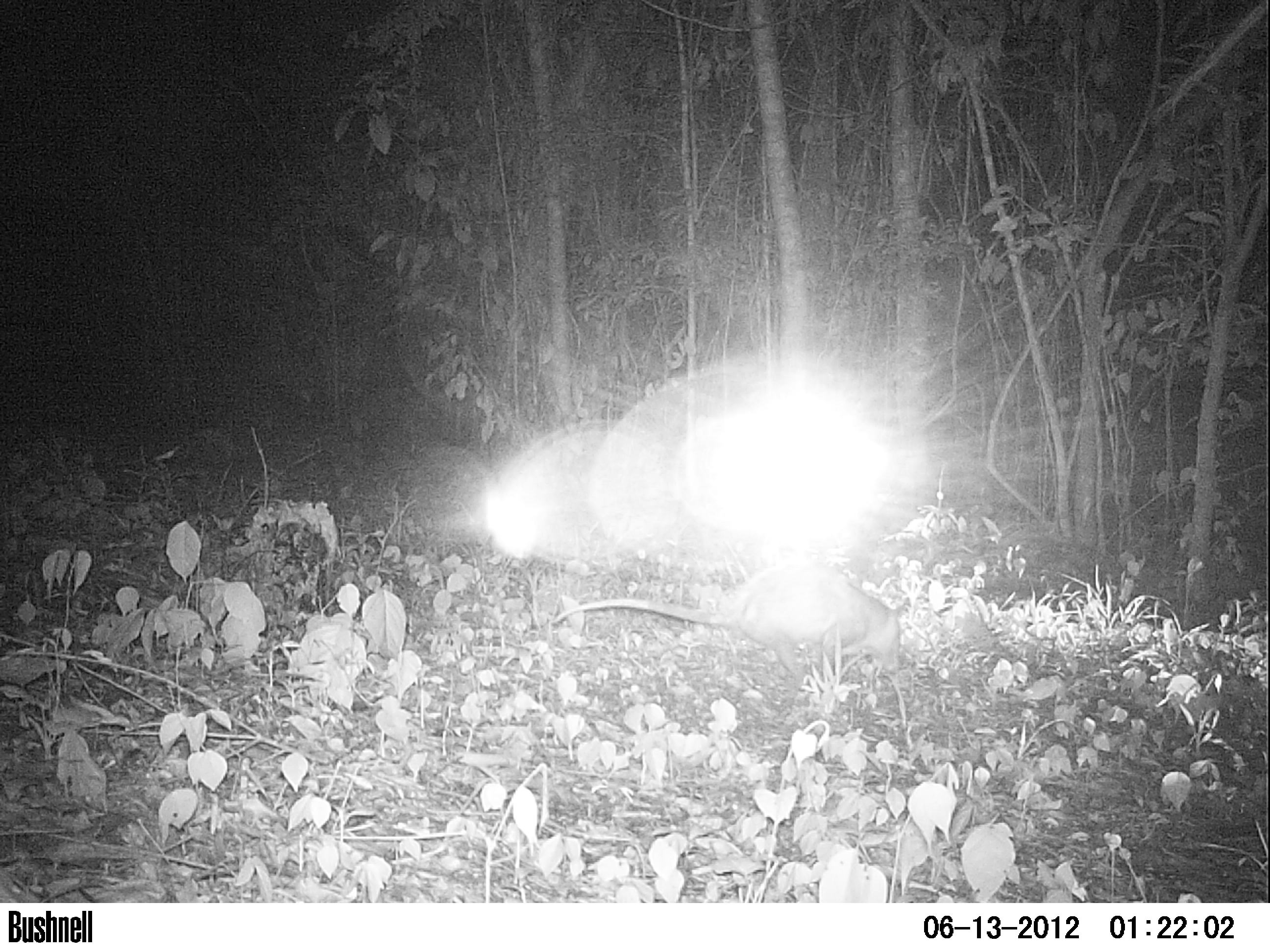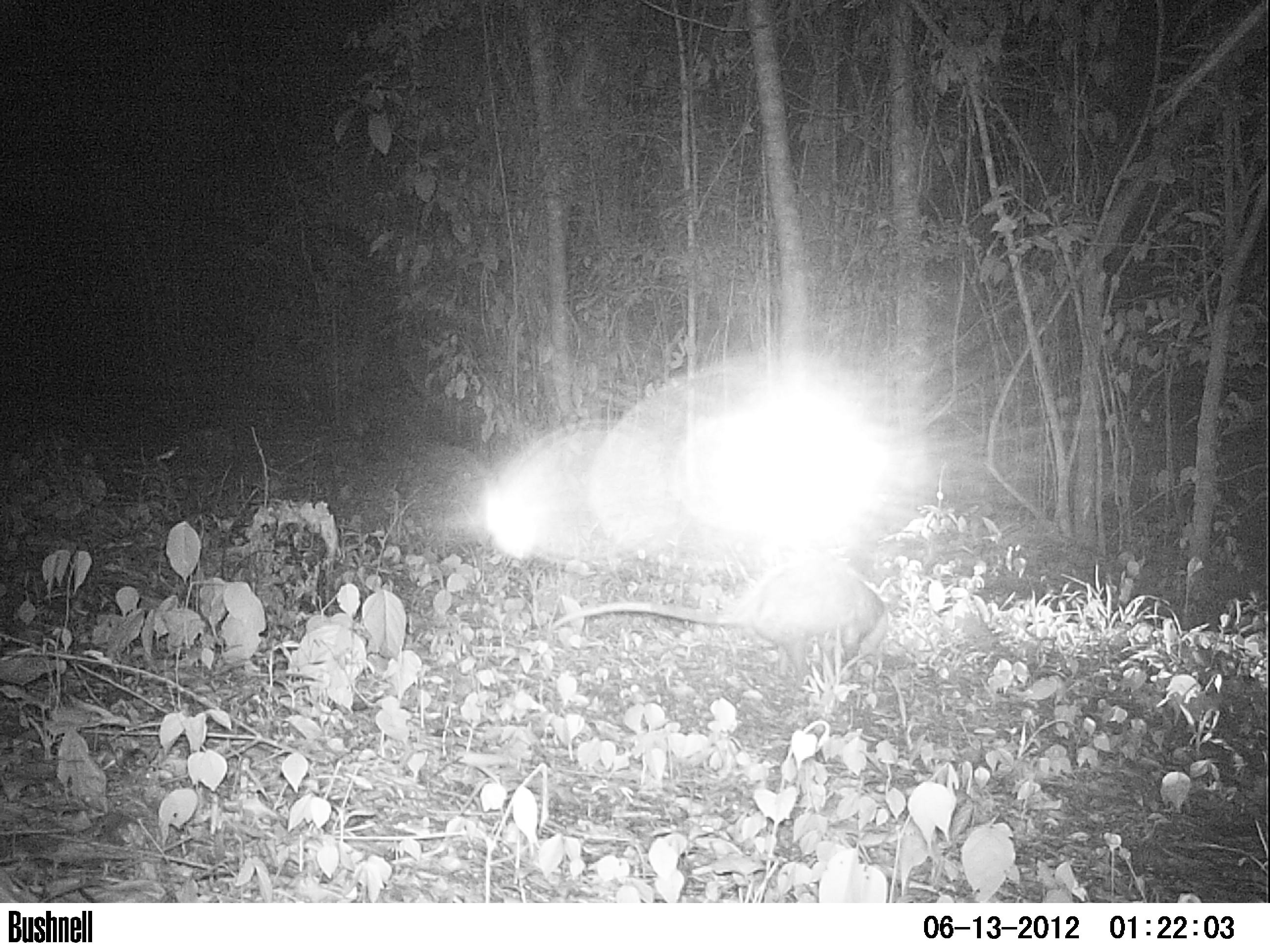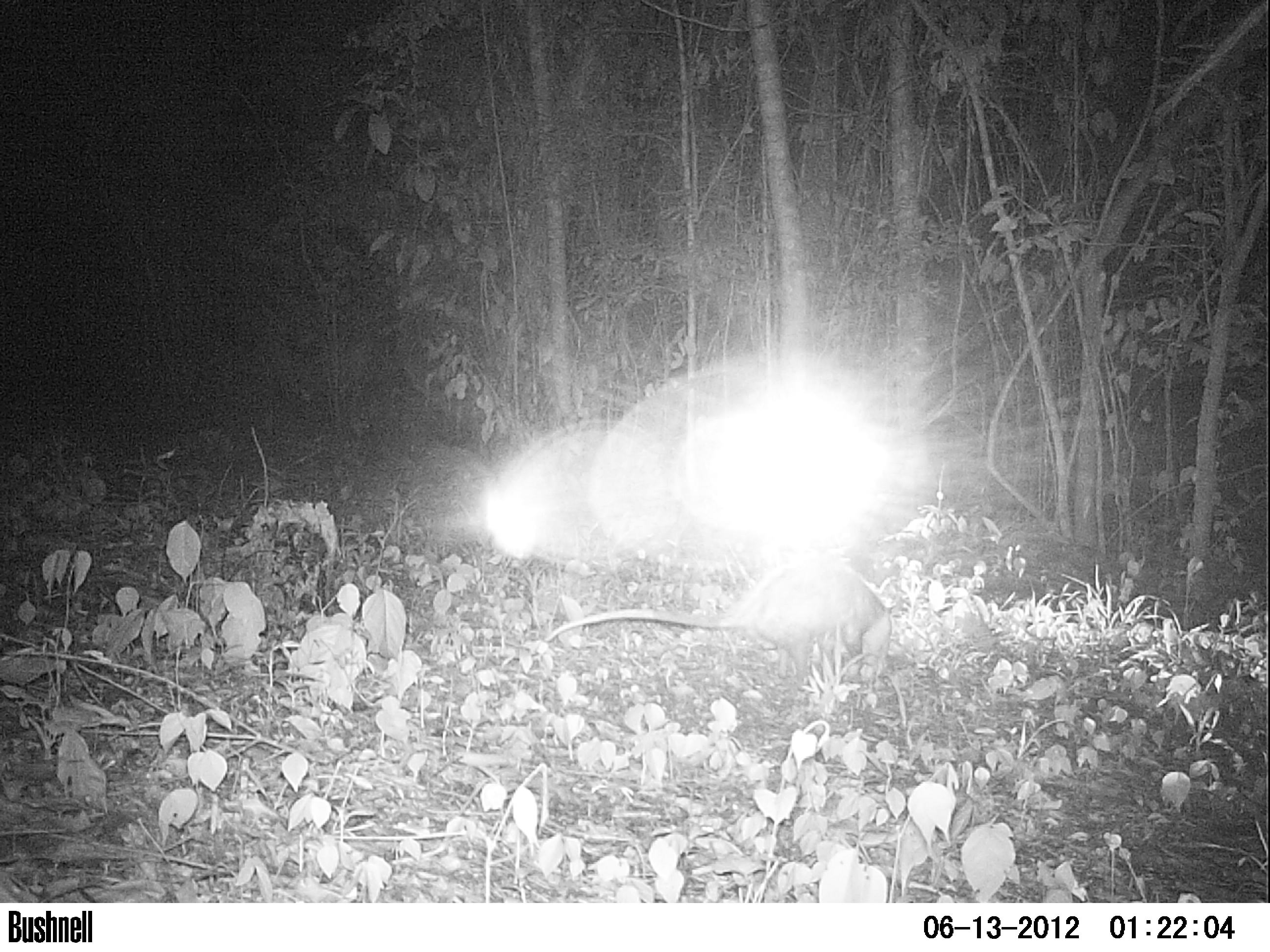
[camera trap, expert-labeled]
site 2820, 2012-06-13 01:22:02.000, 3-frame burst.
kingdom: Animalia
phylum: Chordata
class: Mammalia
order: Didelphimorphia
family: Didelphidae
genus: Didelphis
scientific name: Didelphis virginiana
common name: virginia opossum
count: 1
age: adult